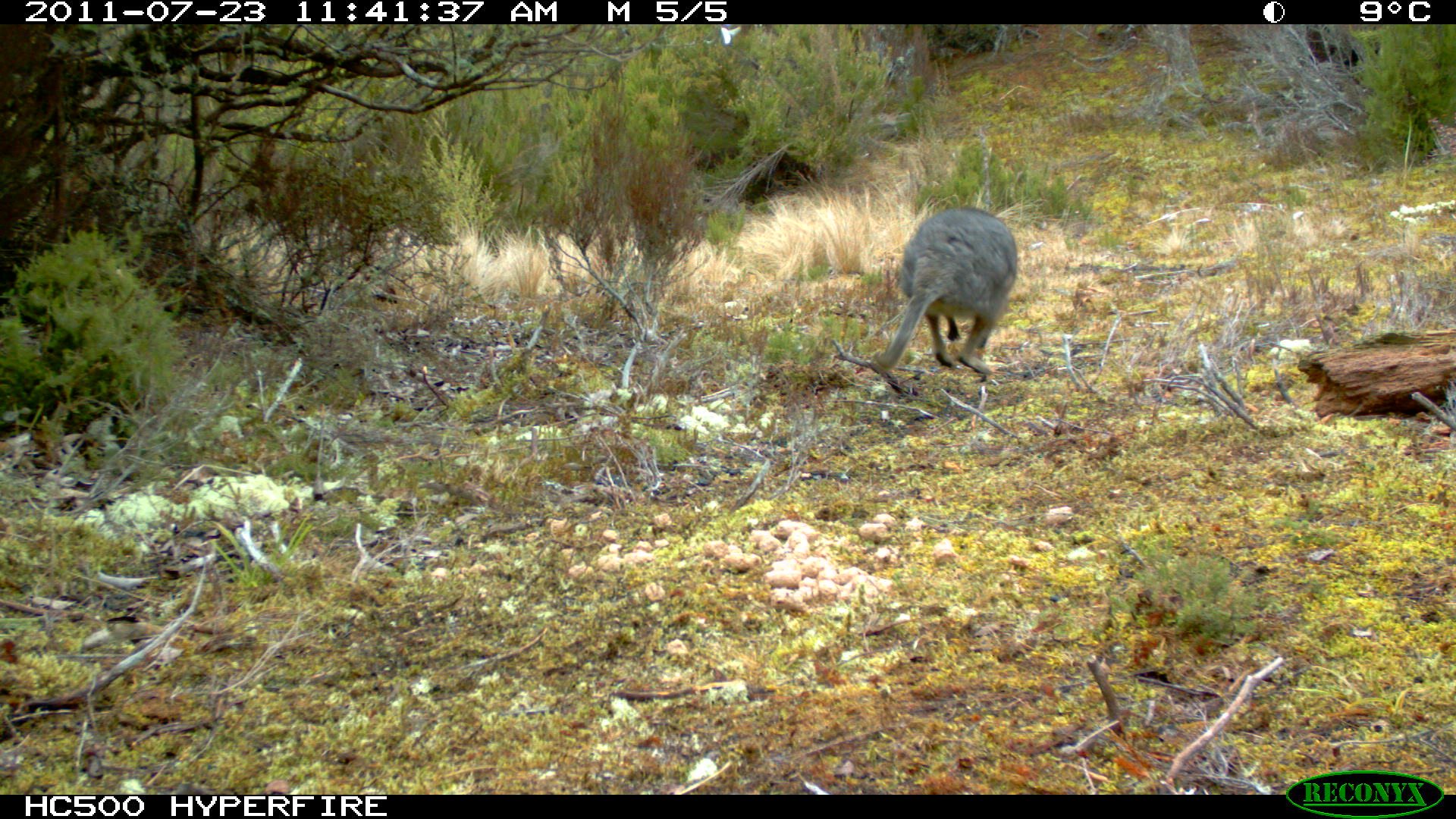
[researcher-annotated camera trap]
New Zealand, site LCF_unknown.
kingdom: Animalia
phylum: Chordata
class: Mammalia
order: Diprotodontia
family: Macropodidae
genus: Notamacropus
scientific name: Notamacropus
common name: wallaby